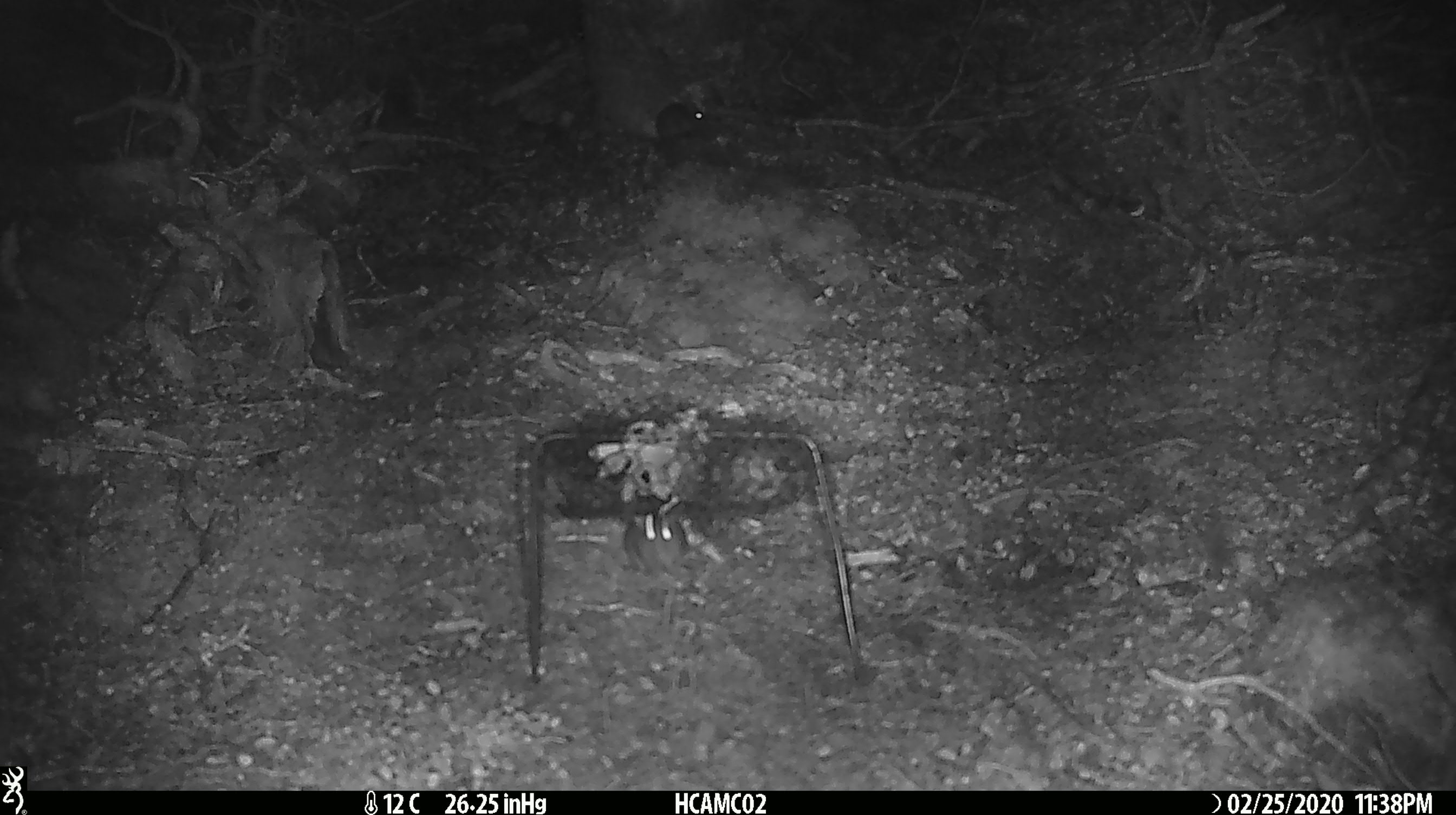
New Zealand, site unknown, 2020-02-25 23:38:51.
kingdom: Animalia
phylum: Chordata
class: Mammalia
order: Rodentia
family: Muridae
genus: Mus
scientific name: Mus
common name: mouse